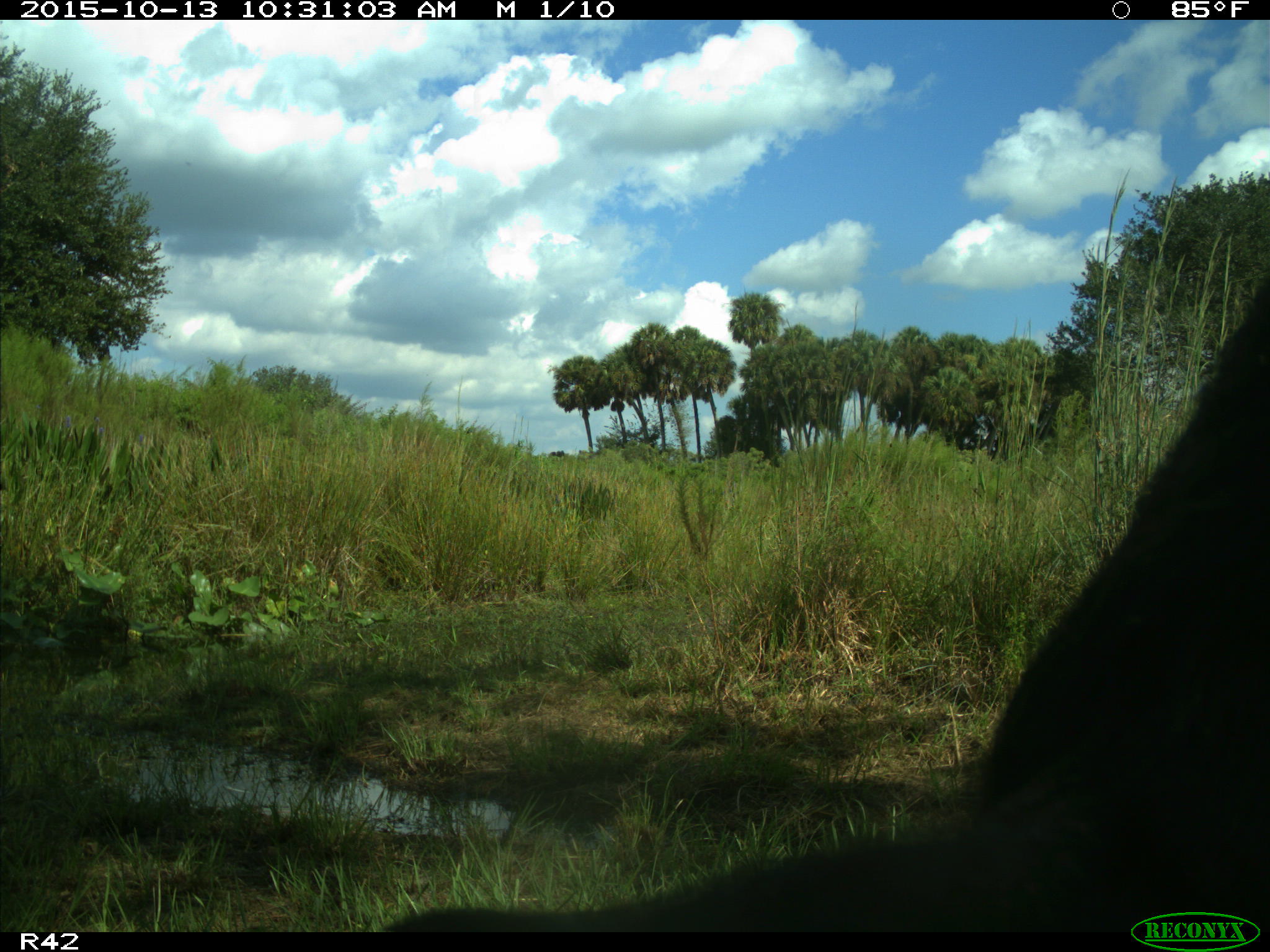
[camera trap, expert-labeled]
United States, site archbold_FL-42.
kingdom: Animalia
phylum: Chordata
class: Mammalia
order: Artiodactyla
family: Suidae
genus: Sus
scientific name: Sus scrofa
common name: wild boar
Sus scrofa (wild boar).